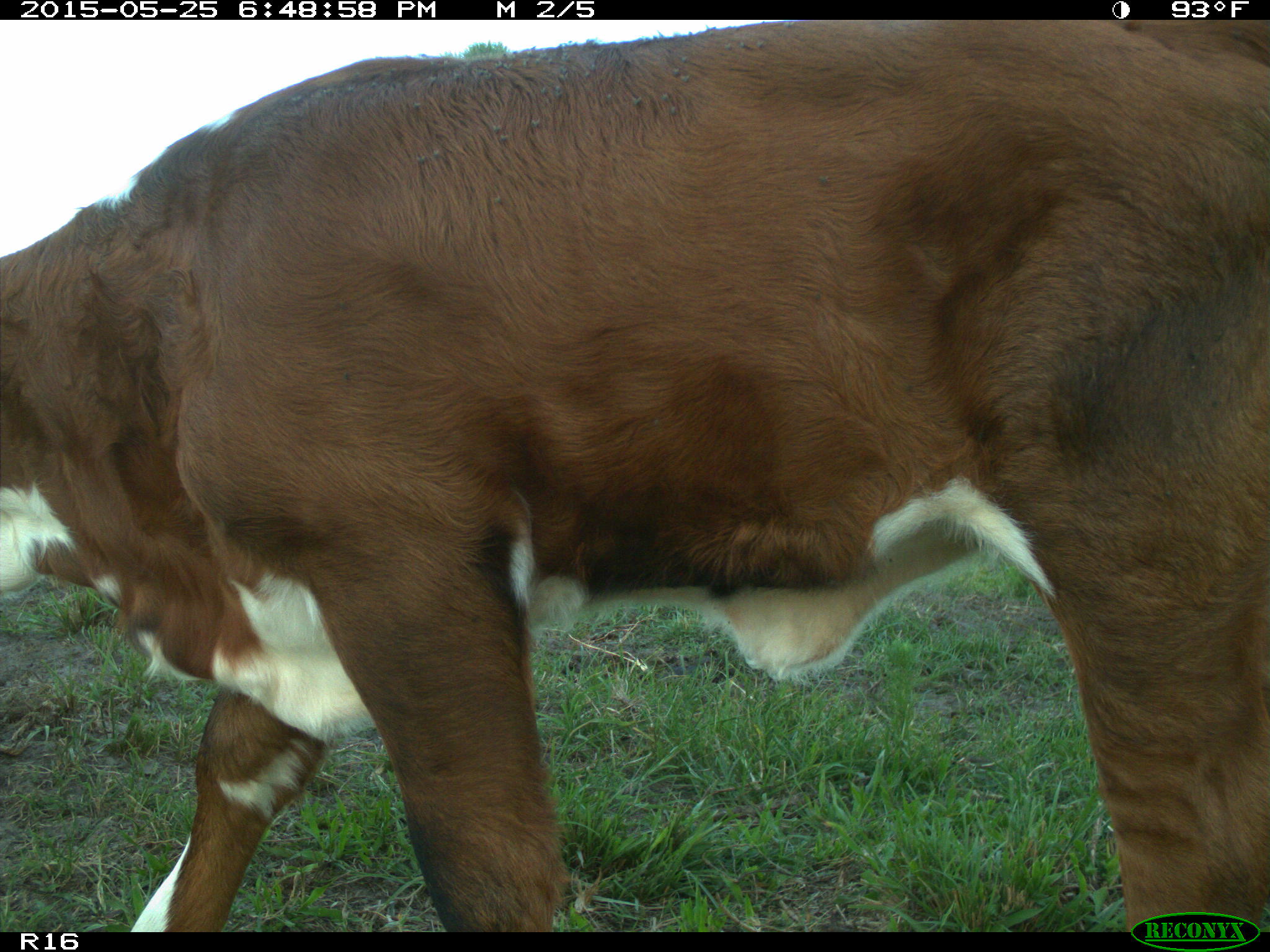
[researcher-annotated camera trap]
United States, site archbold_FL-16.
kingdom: Animalia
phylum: Chordata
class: Mammalia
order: Artiodactyla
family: Bovidae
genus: Bos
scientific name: Bos taurus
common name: domestic cow